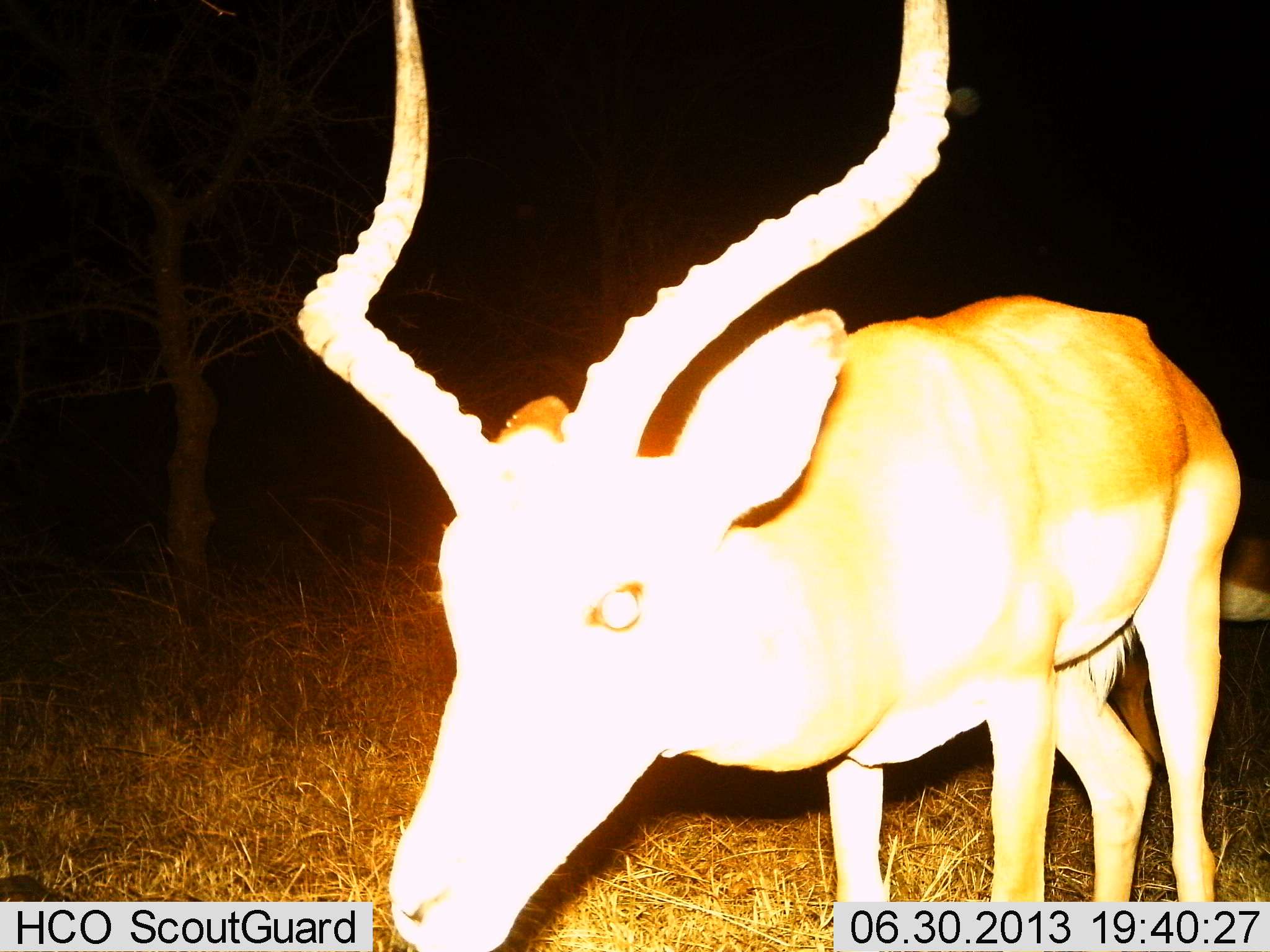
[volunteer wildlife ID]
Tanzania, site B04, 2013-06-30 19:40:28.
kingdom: Animalia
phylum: Chordata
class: Mammalia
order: Artiodactyla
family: Bovidae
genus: Aepyceros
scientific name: Aepyceros melampus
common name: impala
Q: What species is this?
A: Impala (Aepyceros melampus).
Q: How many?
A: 1.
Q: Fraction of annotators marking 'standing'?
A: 74%.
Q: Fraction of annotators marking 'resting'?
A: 0%.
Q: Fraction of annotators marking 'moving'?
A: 17%.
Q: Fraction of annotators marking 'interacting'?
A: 9%.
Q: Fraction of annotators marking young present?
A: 0%.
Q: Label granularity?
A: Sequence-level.